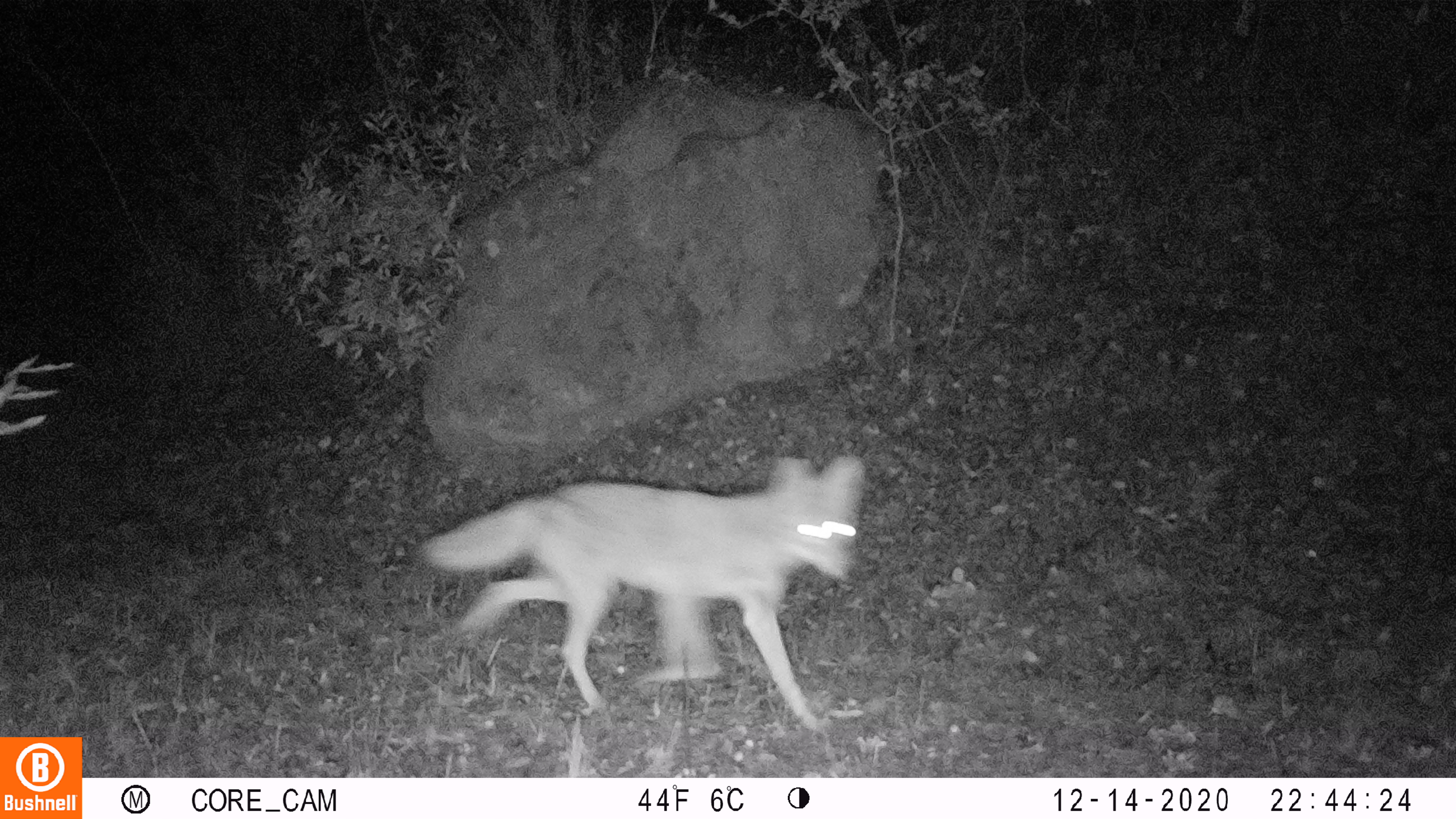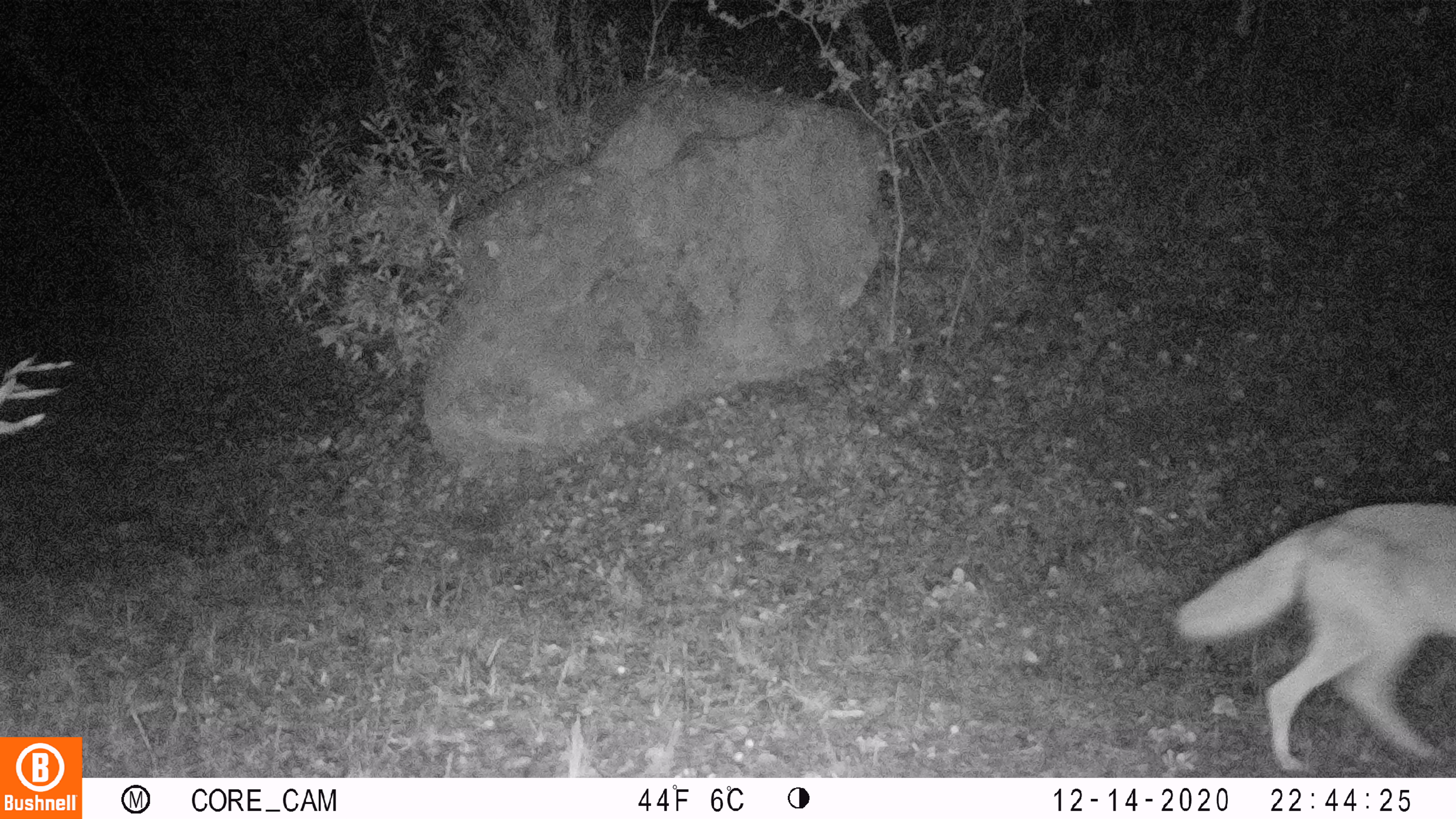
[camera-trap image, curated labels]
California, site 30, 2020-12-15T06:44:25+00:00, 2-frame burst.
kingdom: Animalia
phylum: Chordata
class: Mammalia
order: Carnivora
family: Canidae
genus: Canis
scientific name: Canis latrans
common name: coyote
Coyote (Canis latrans).